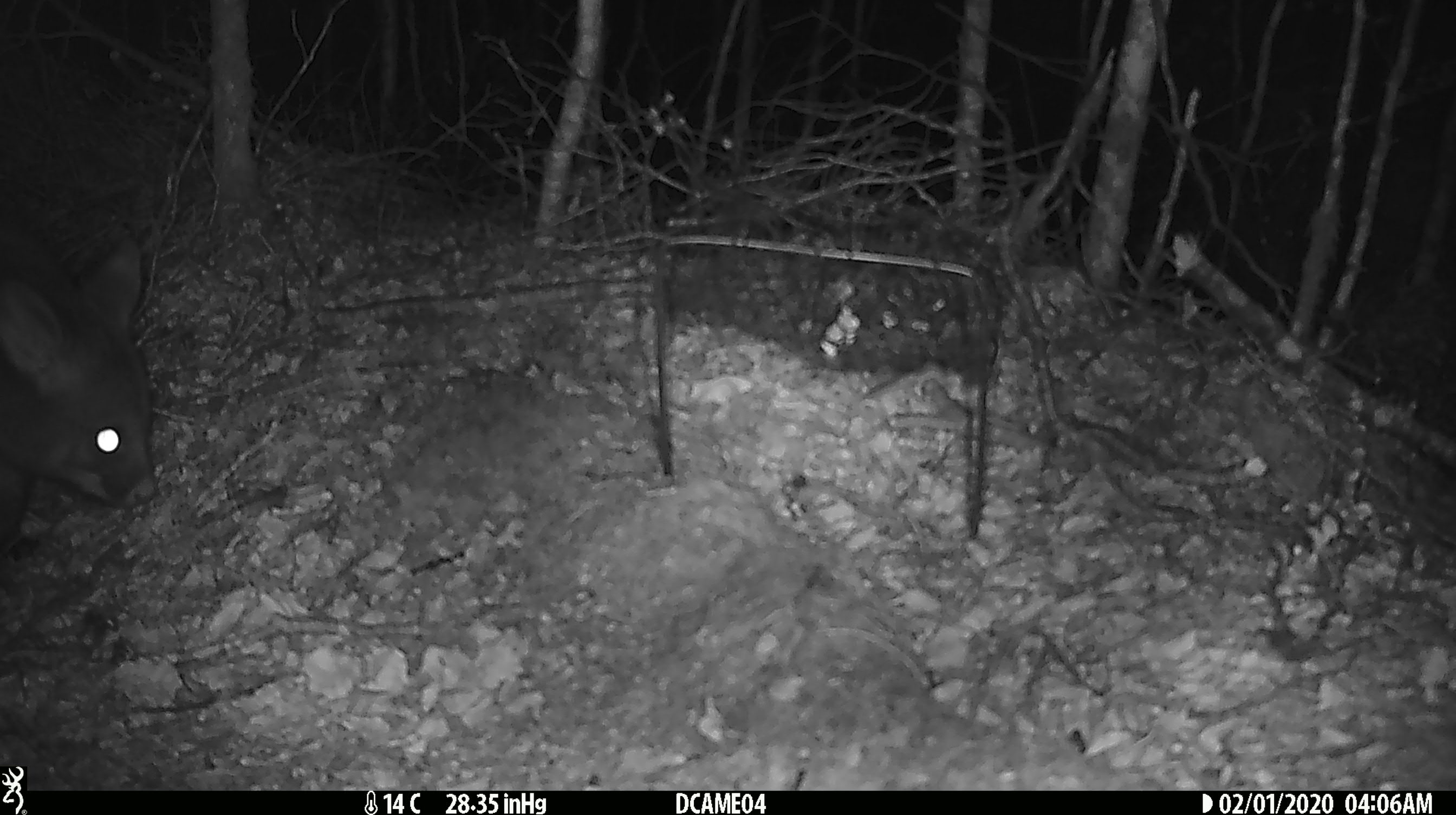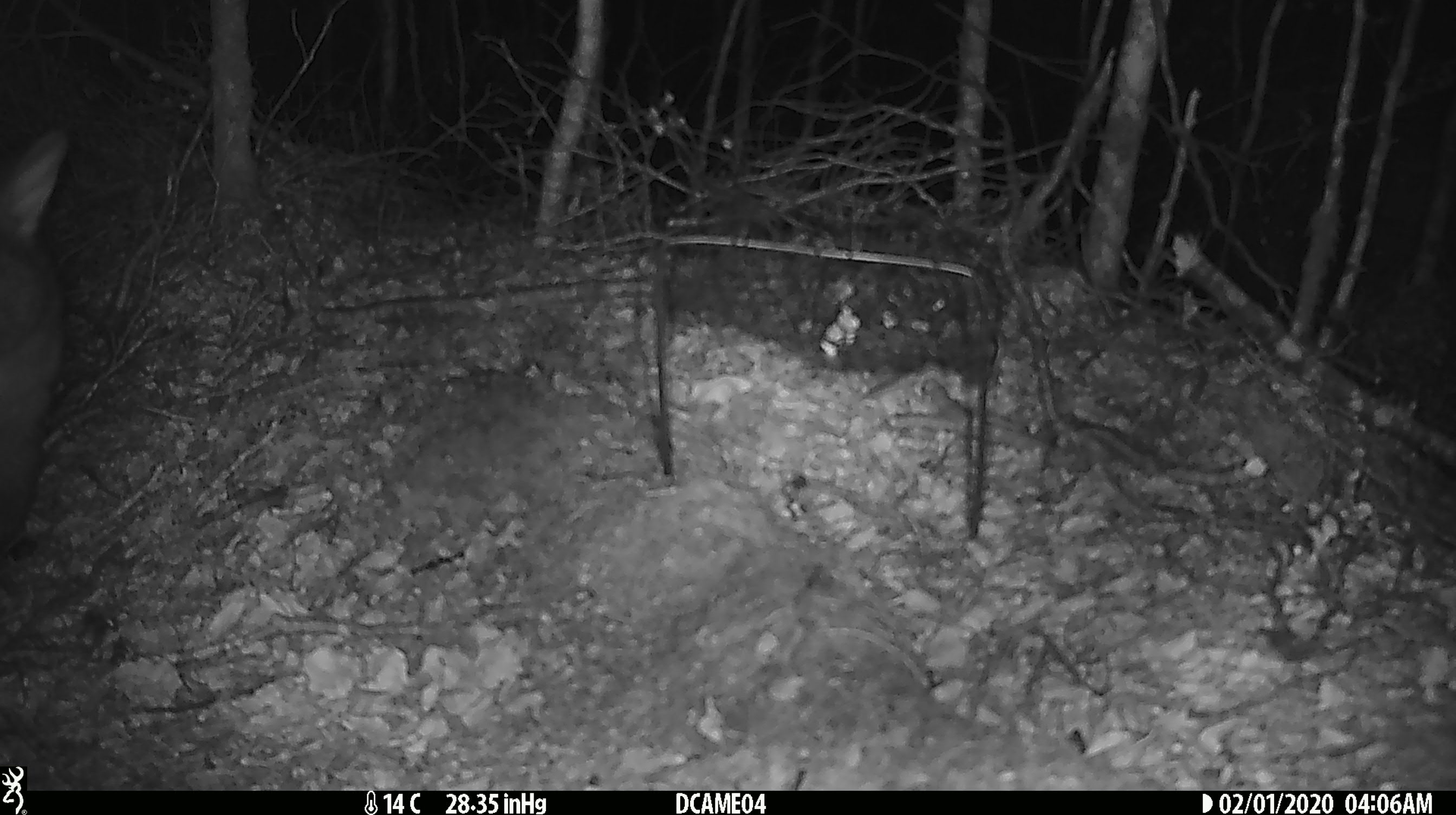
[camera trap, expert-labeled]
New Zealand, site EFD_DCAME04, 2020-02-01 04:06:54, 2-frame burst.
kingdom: Animalia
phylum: Chordata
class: Mammalia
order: Diprotodontia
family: Phalangeridae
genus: Trichosurus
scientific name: Trichosurus vulpecula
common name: common brushtail possum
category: possum